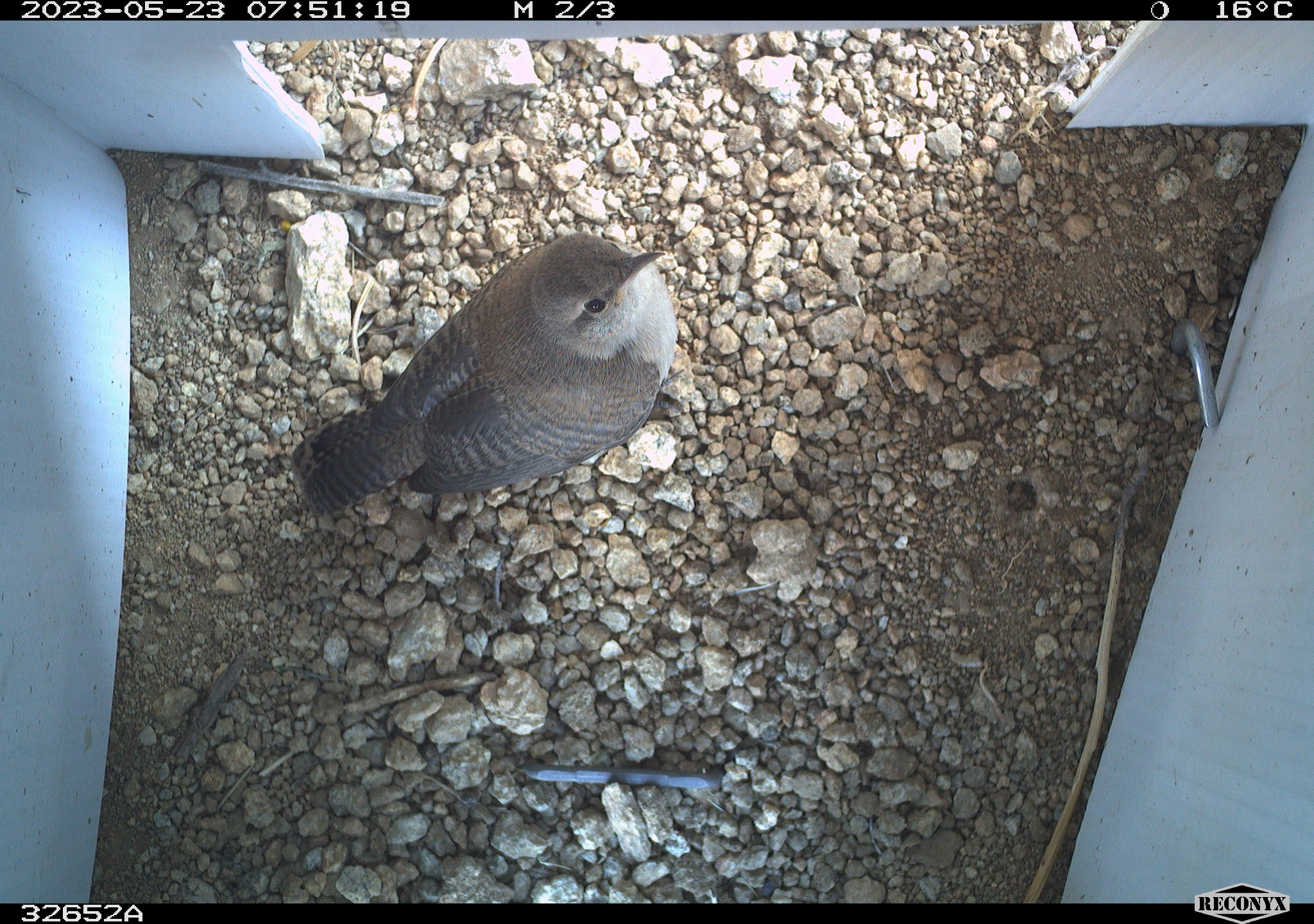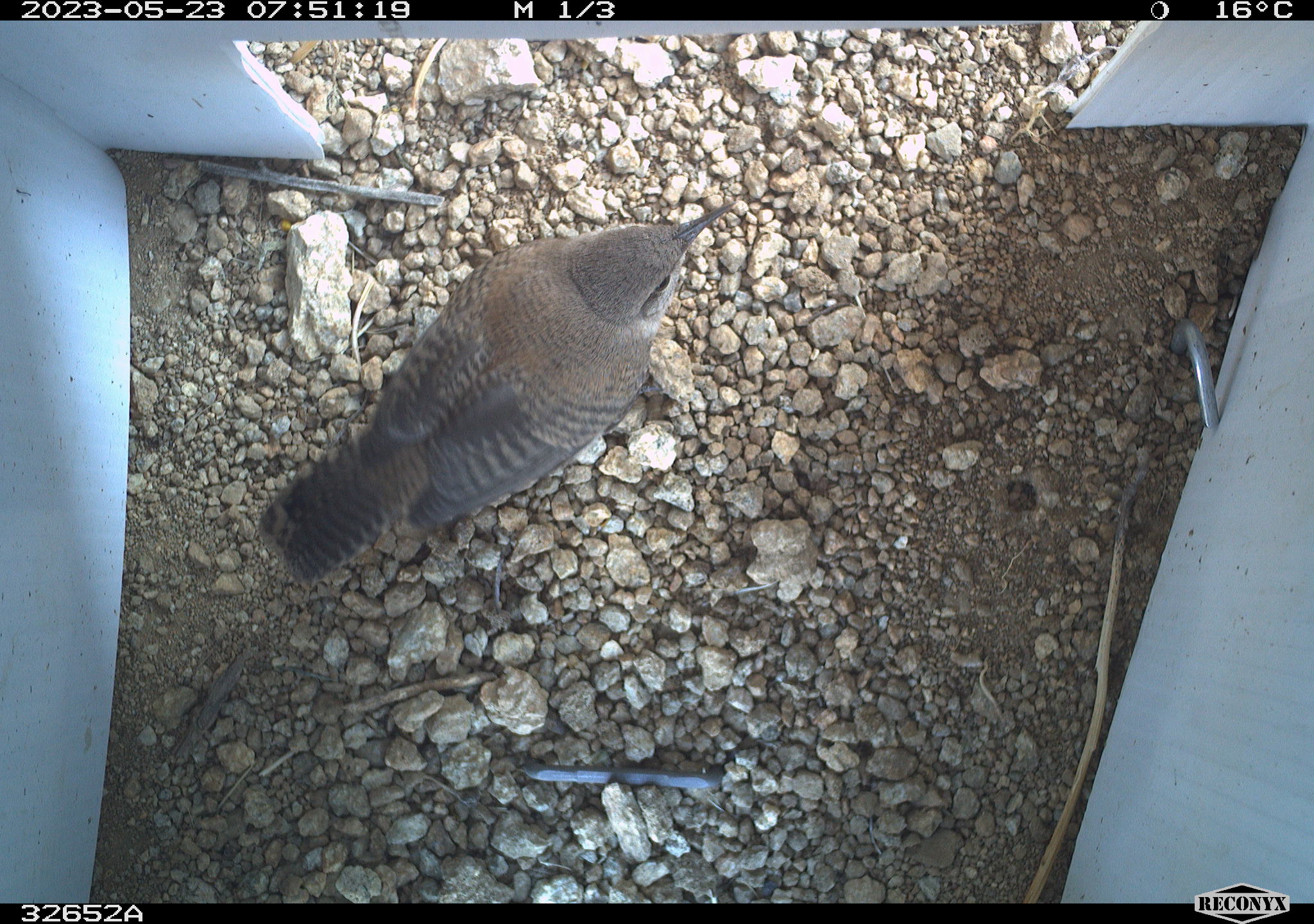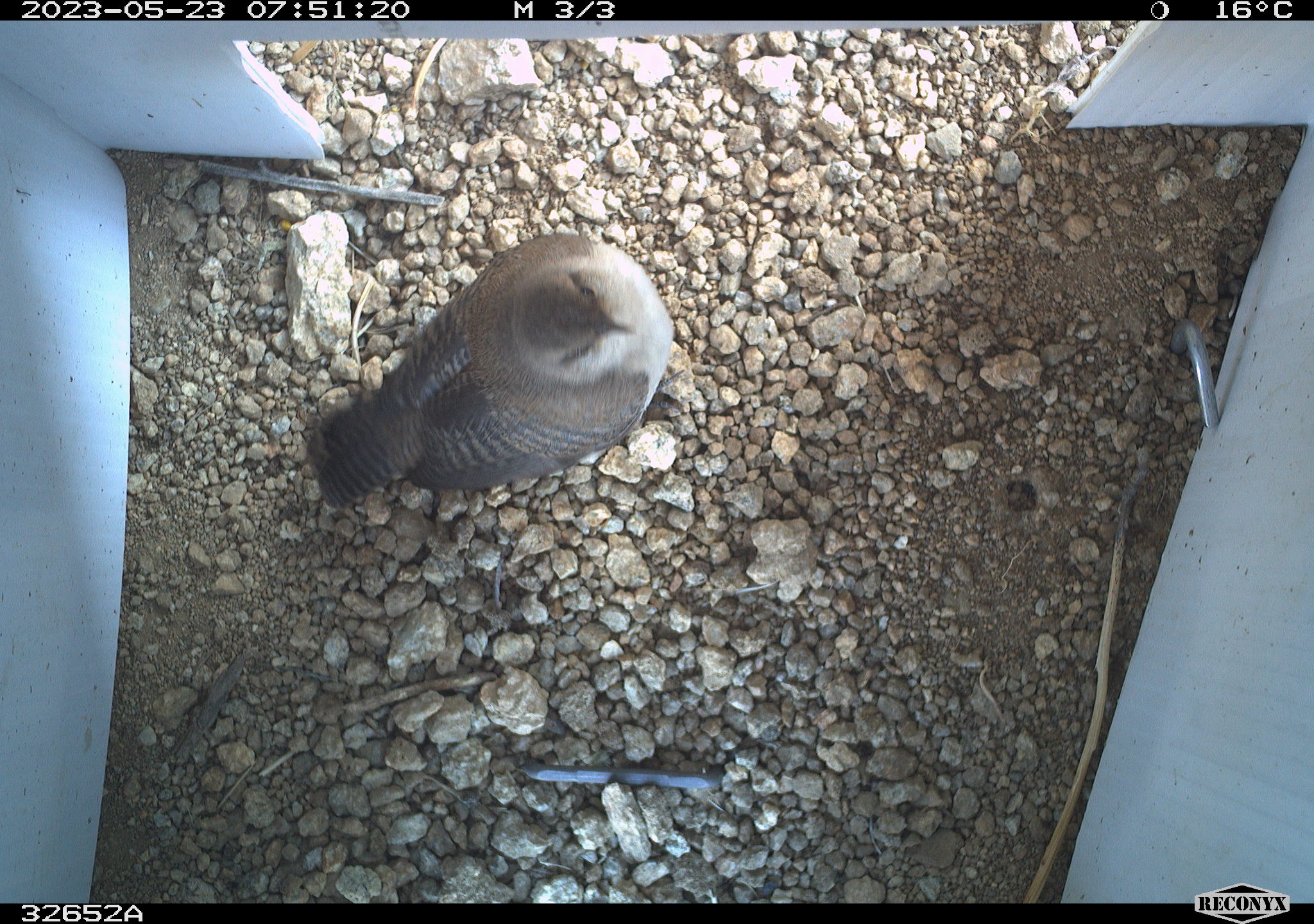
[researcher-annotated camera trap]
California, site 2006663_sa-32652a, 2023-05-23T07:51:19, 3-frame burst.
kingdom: Animalia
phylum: Chordata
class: Aves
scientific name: Aves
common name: bird